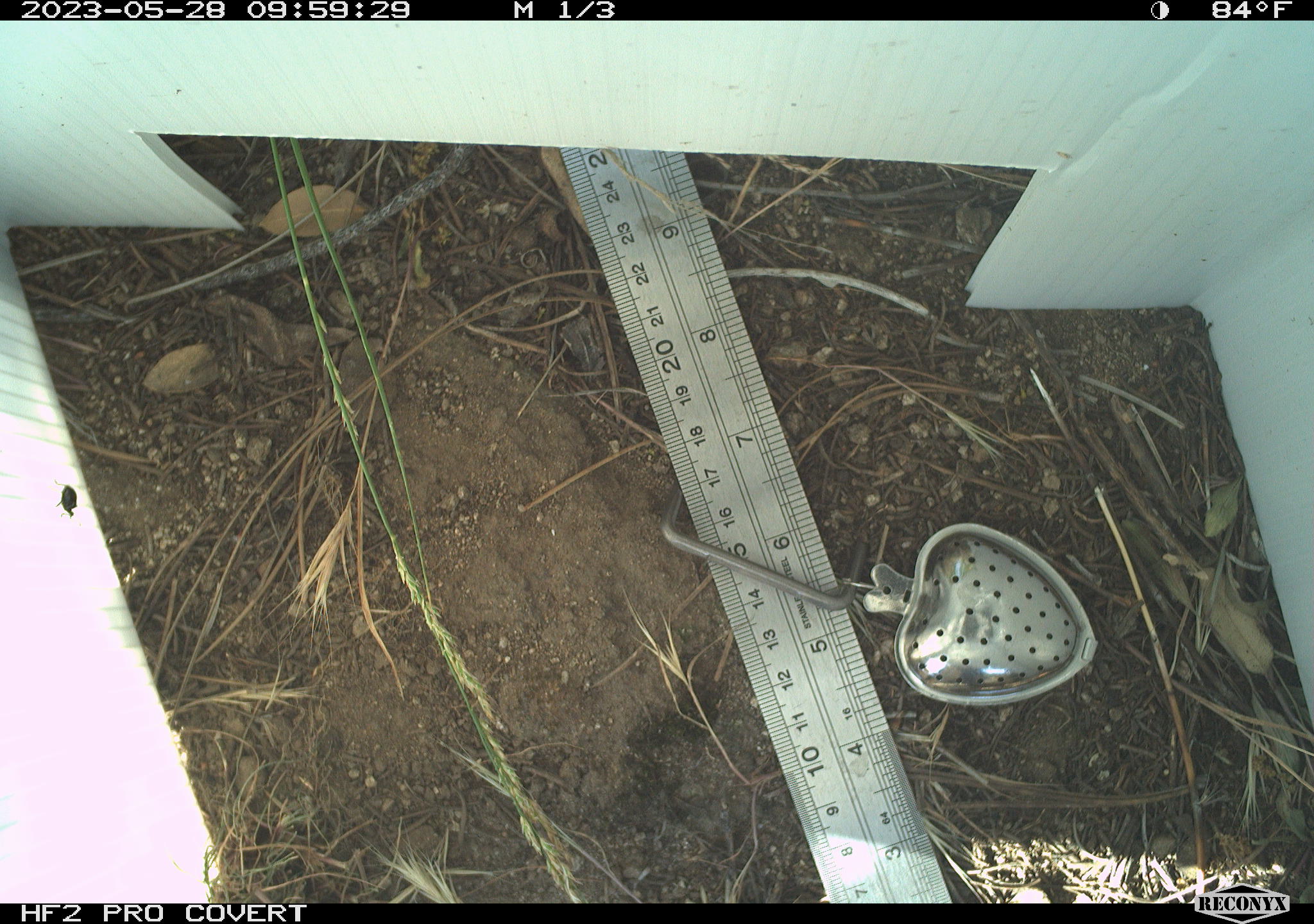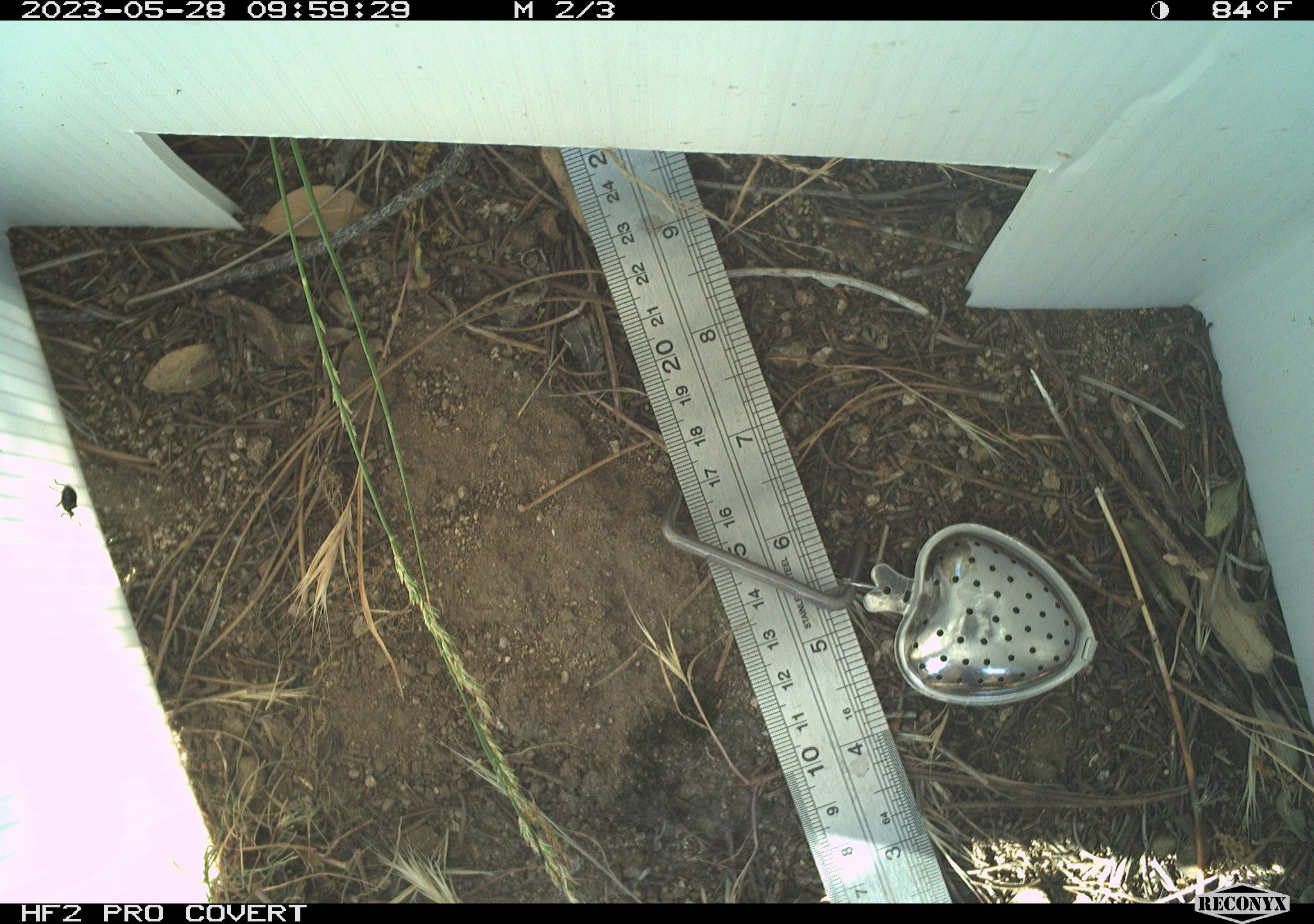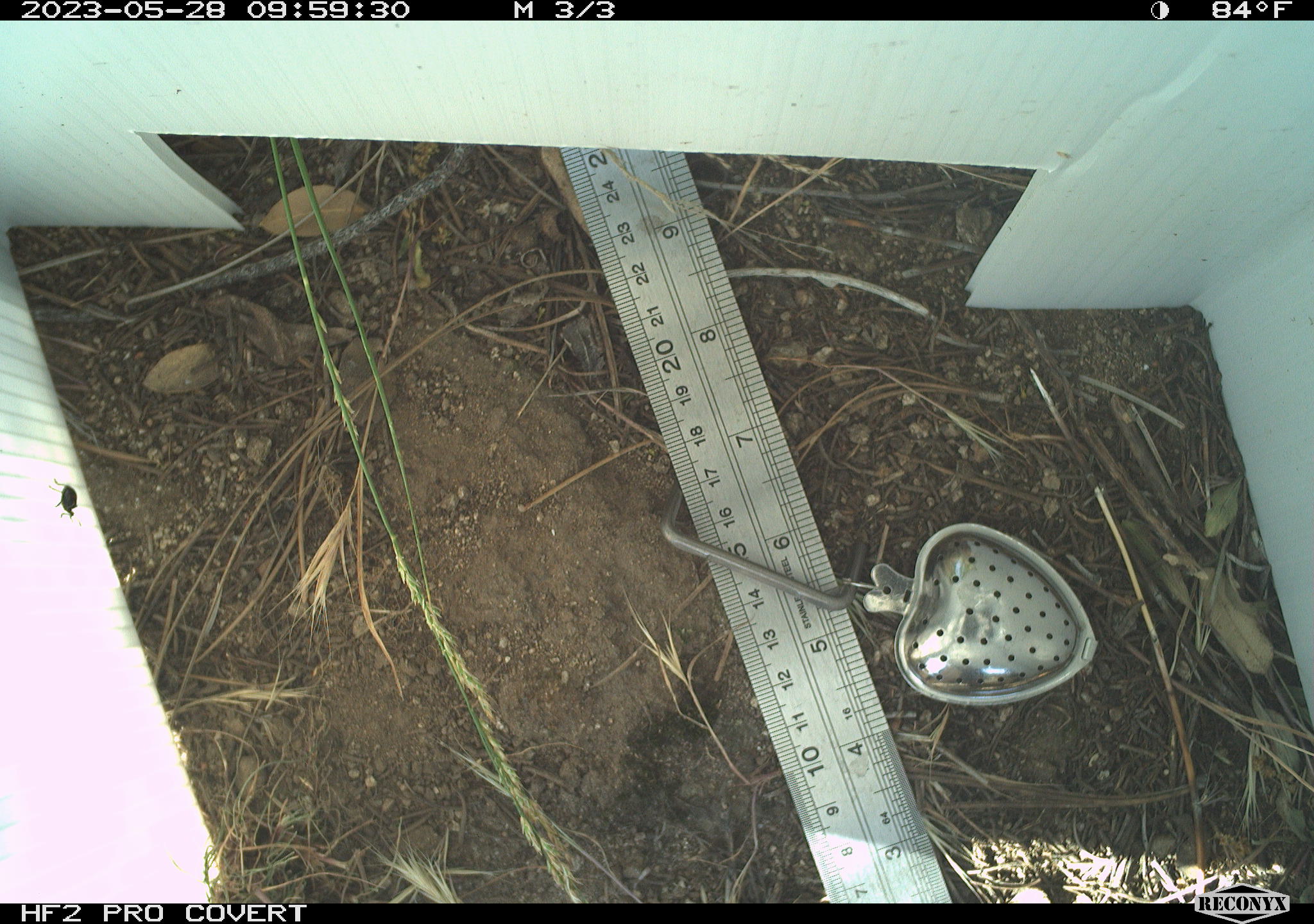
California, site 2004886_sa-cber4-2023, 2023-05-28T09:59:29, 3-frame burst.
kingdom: Animalia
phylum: Arthropoda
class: Insecta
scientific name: Insecta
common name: insect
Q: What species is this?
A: Insect (Insecta).